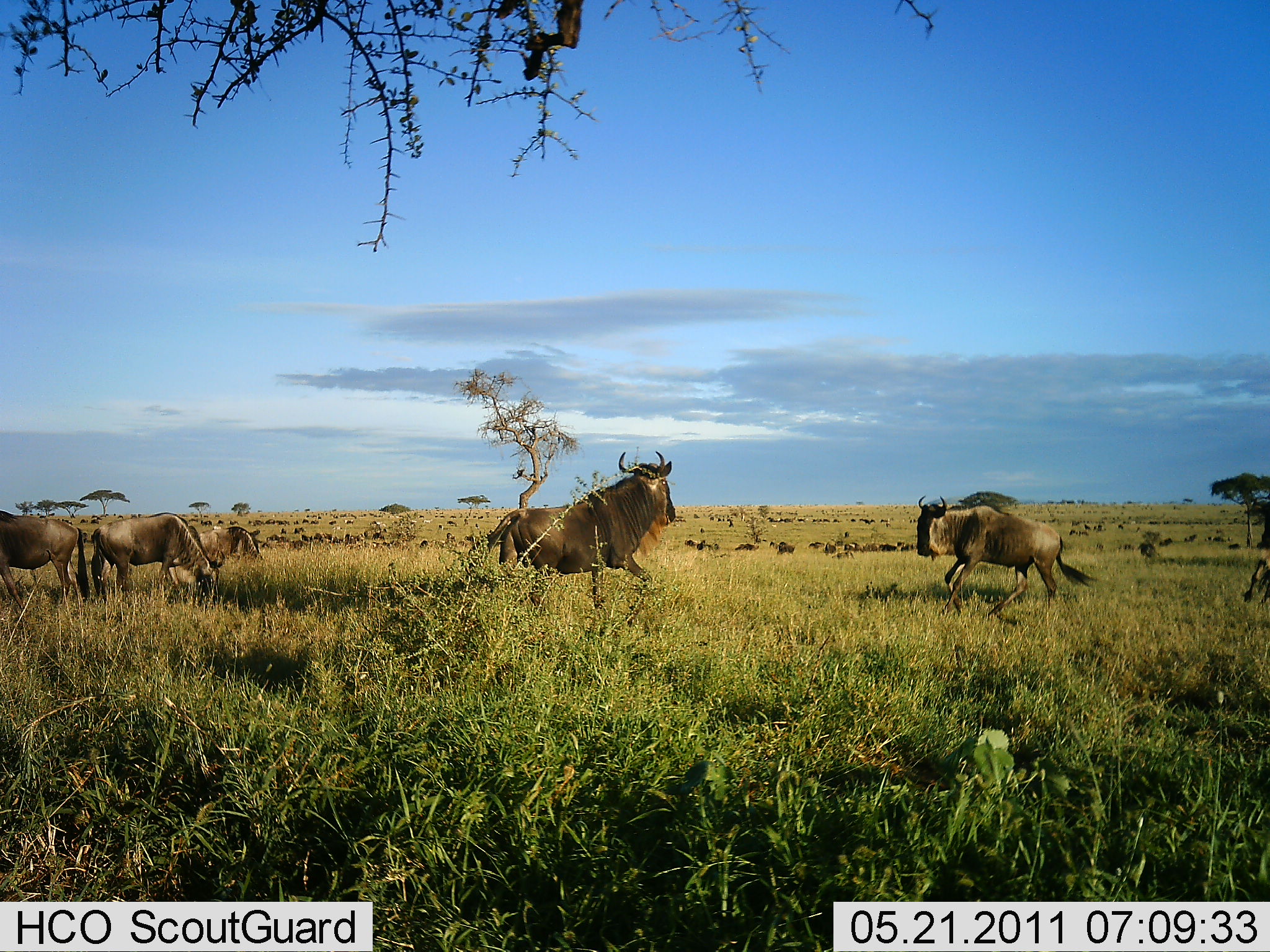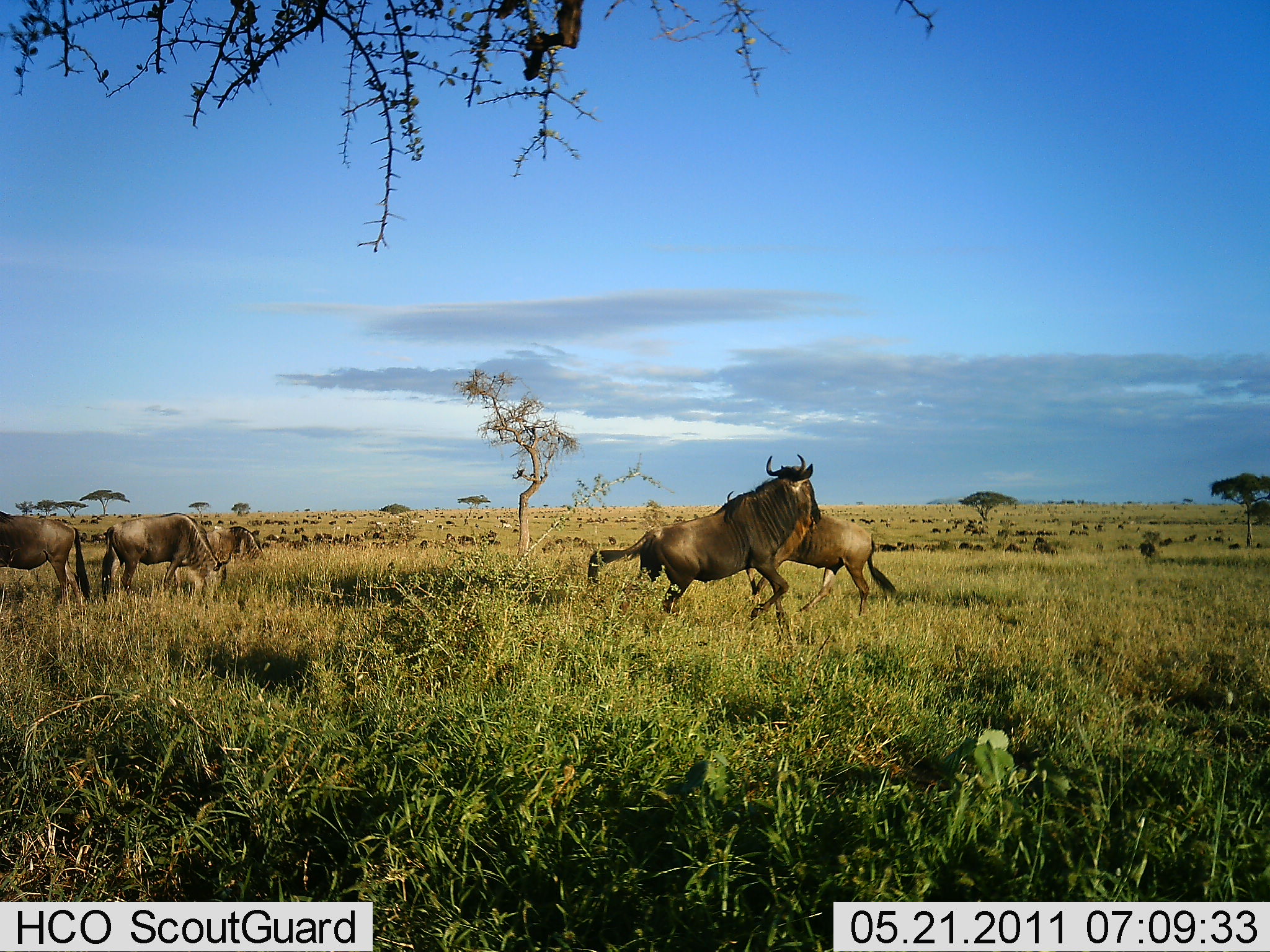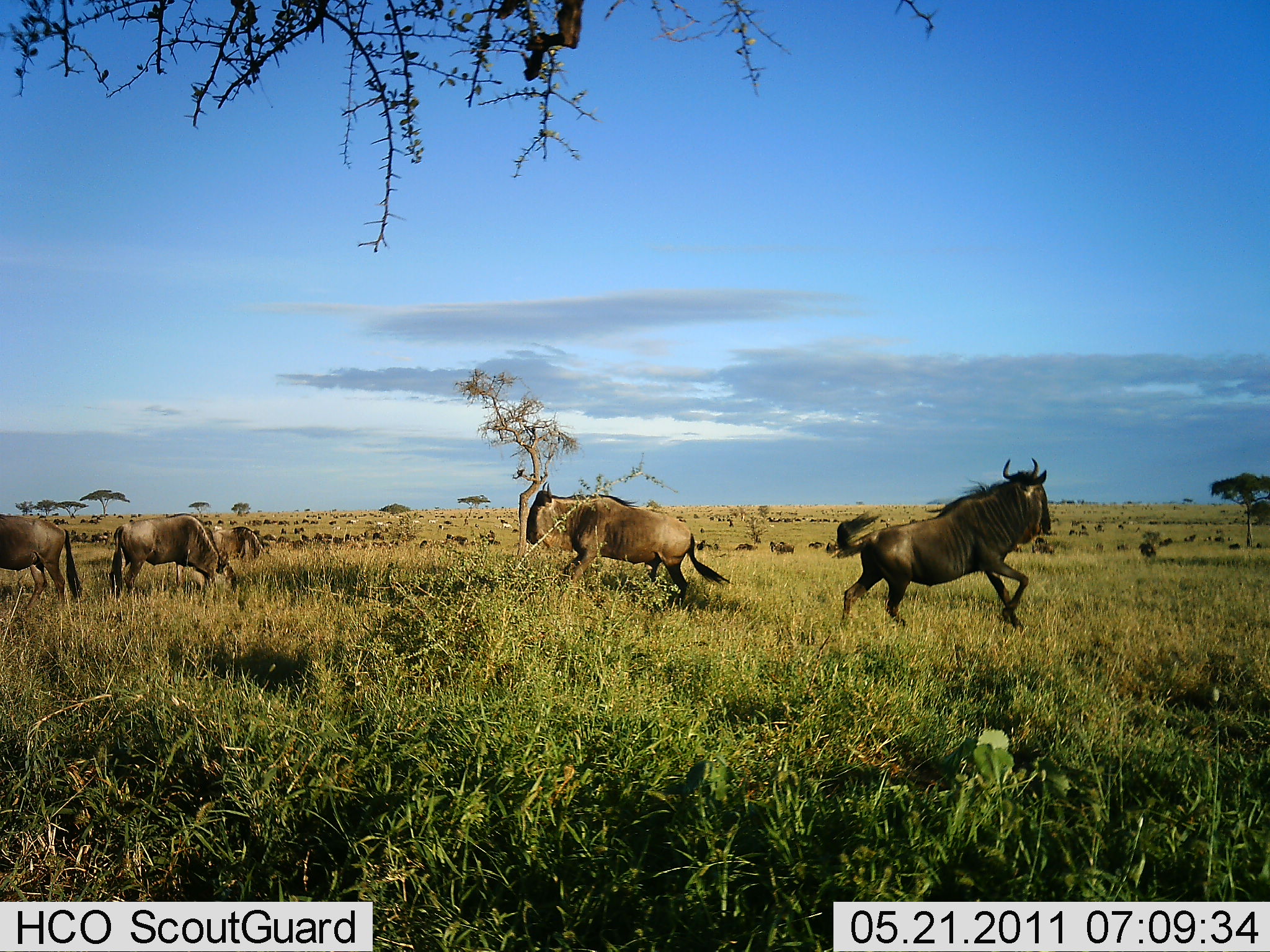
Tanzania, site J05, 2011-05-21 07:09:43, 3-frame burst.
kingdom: Animalia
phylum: Chordata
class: Mammalia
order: Artiodactyla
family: Bovidae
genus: Connochaetes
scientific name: Connochaetes taurinus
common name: blue wildebeest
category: wildebeest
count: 6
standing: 40%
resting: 10%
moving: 70%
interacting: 60%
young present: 0%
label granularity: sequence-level